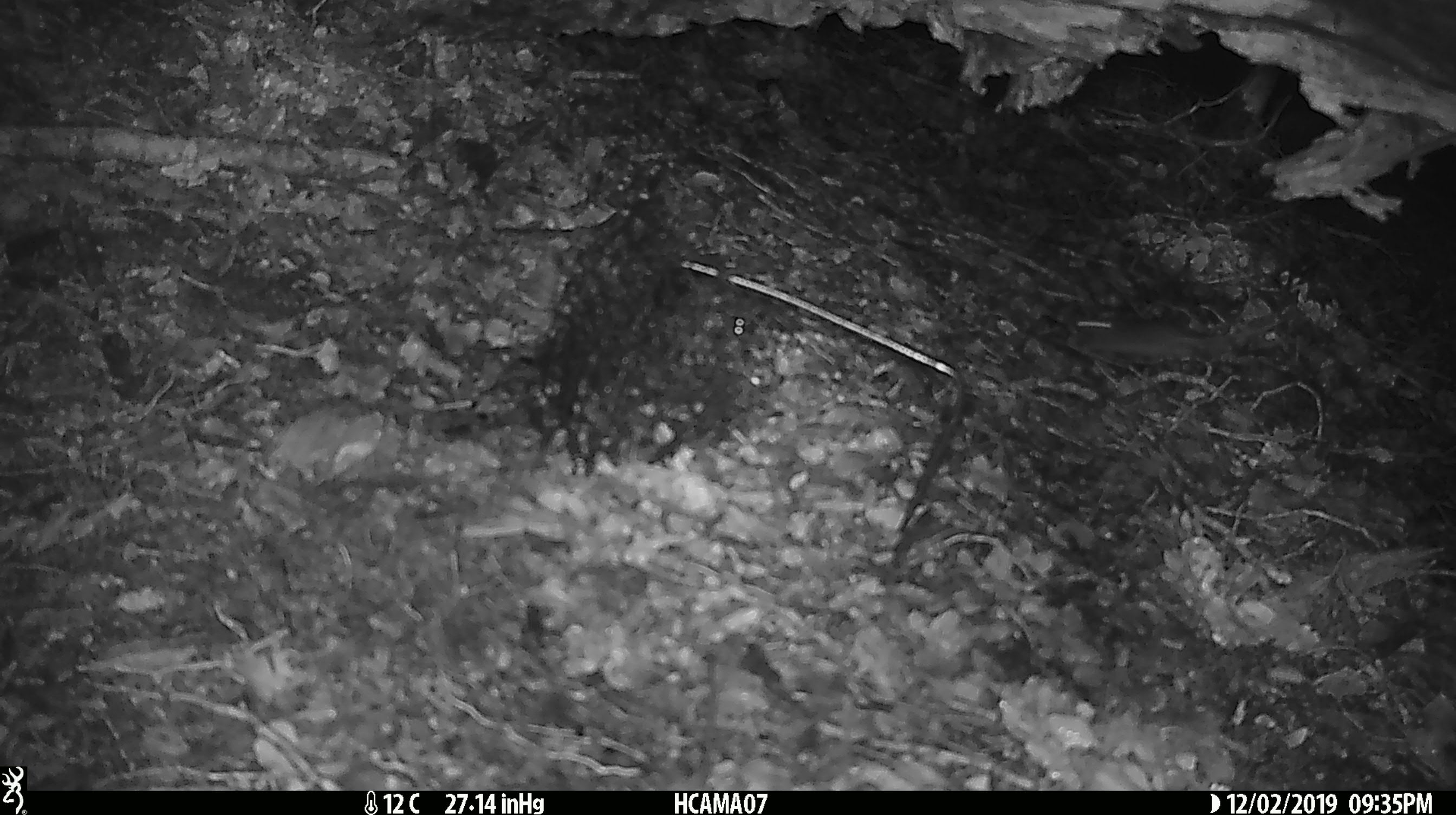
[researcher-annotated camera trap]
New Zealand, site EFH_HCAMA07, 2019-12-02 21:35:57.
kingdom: Animalia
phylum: Chordata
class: Mammalia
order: Rodentia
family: Muridae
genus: Mus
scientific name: Mus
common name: mouse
Mouse (Mus).